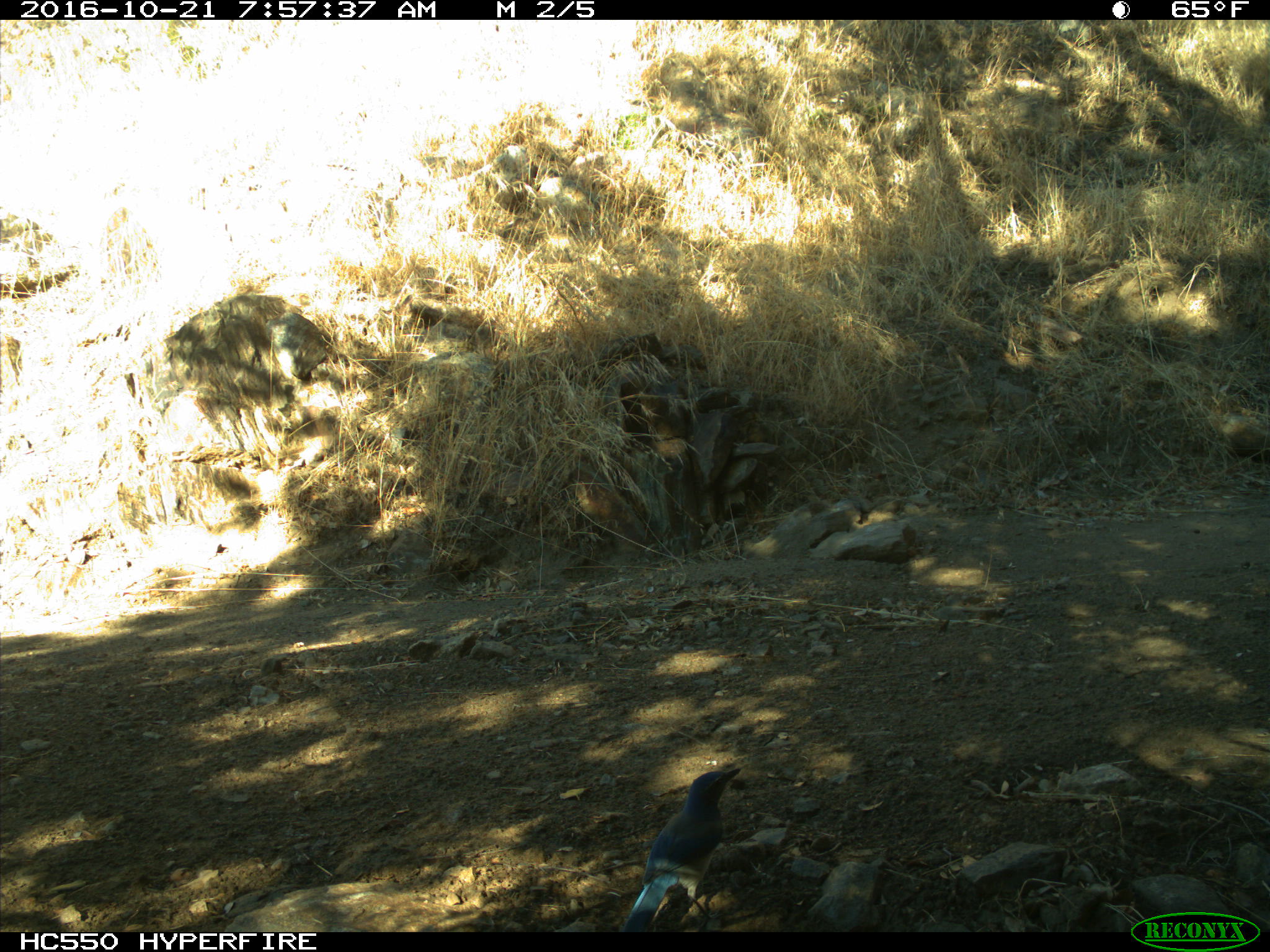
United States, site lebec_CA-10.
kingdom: Animalia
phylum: Chordata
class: Aves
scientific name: Aves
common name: birds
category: unidentified bird